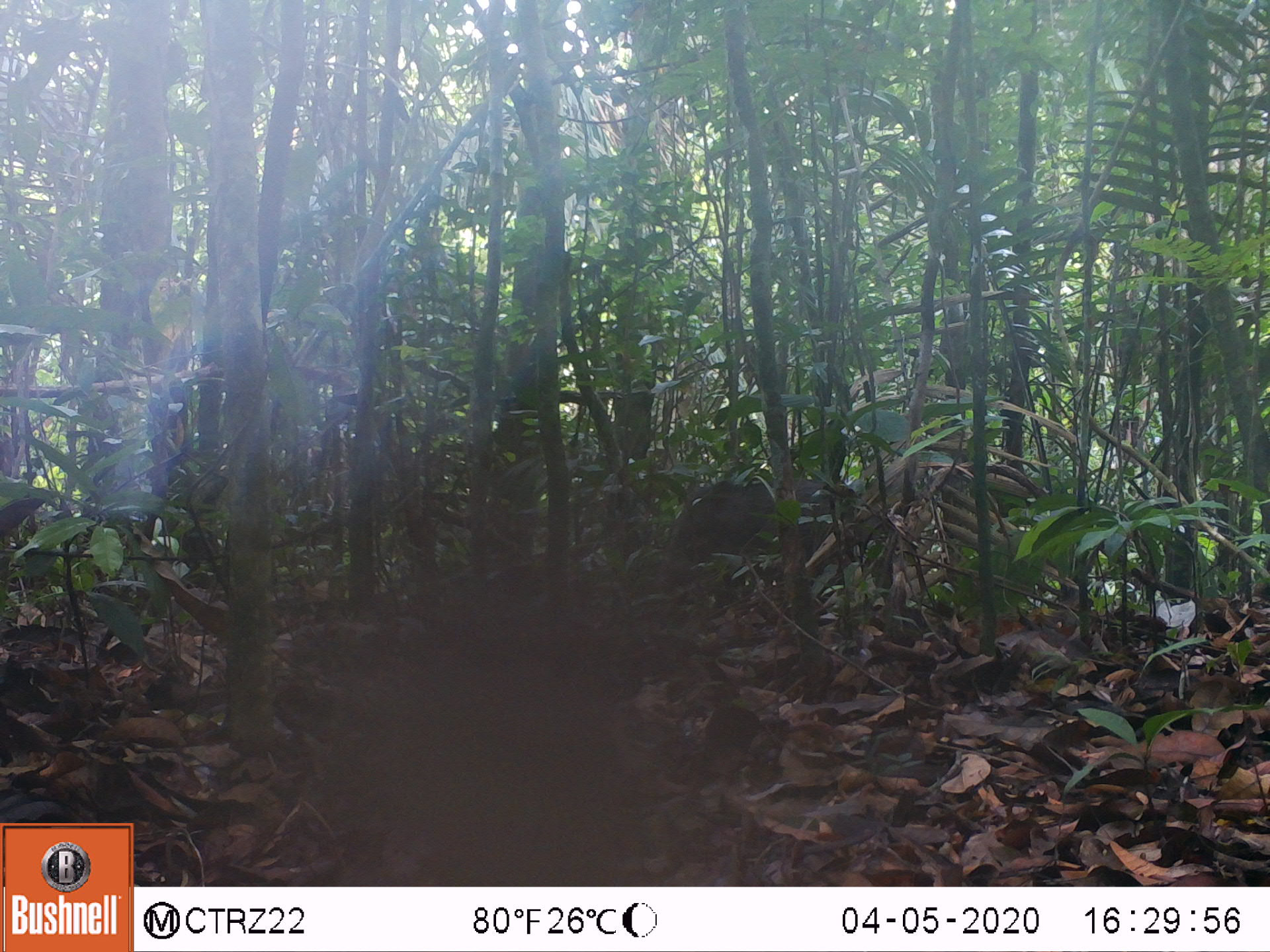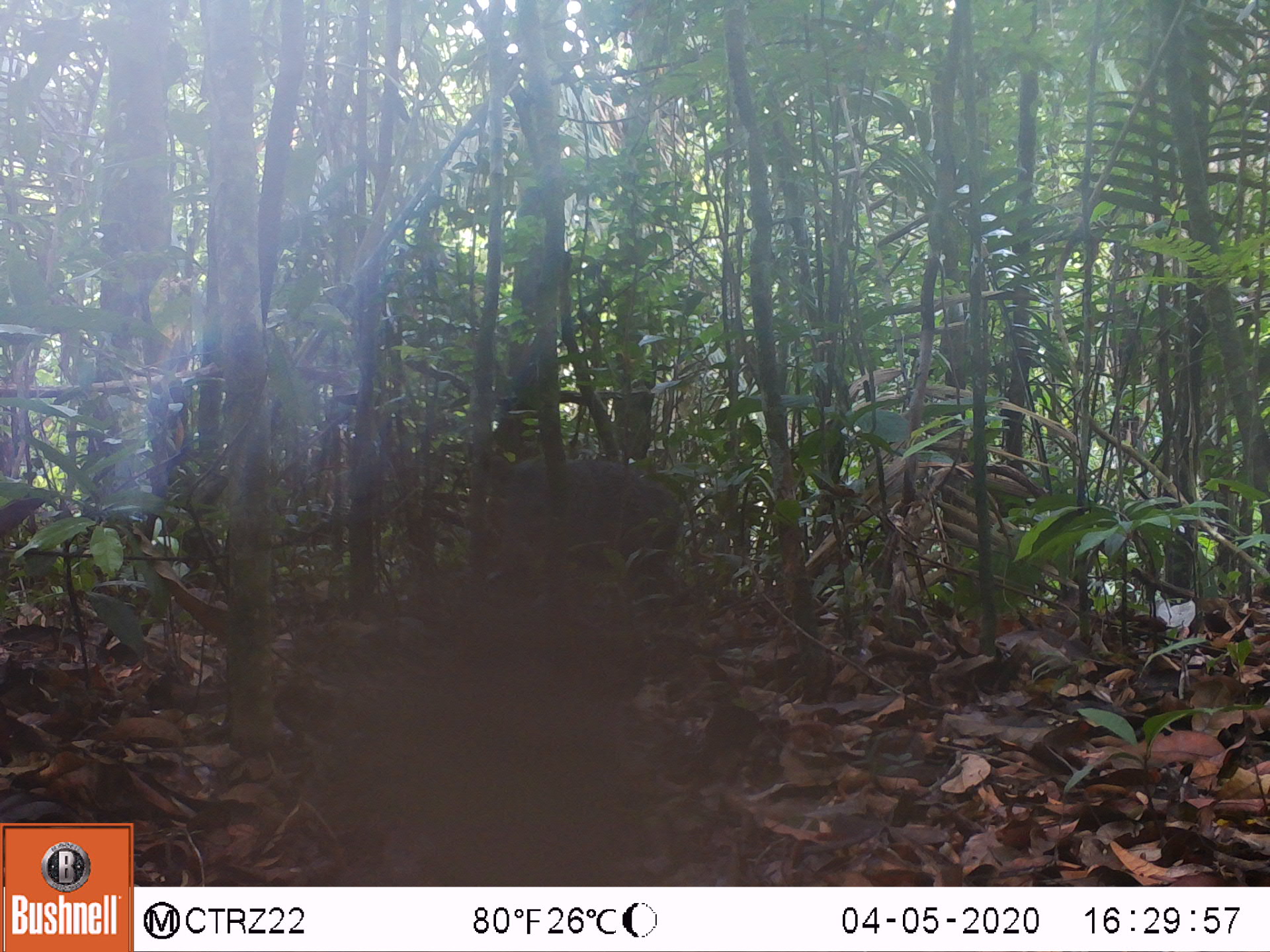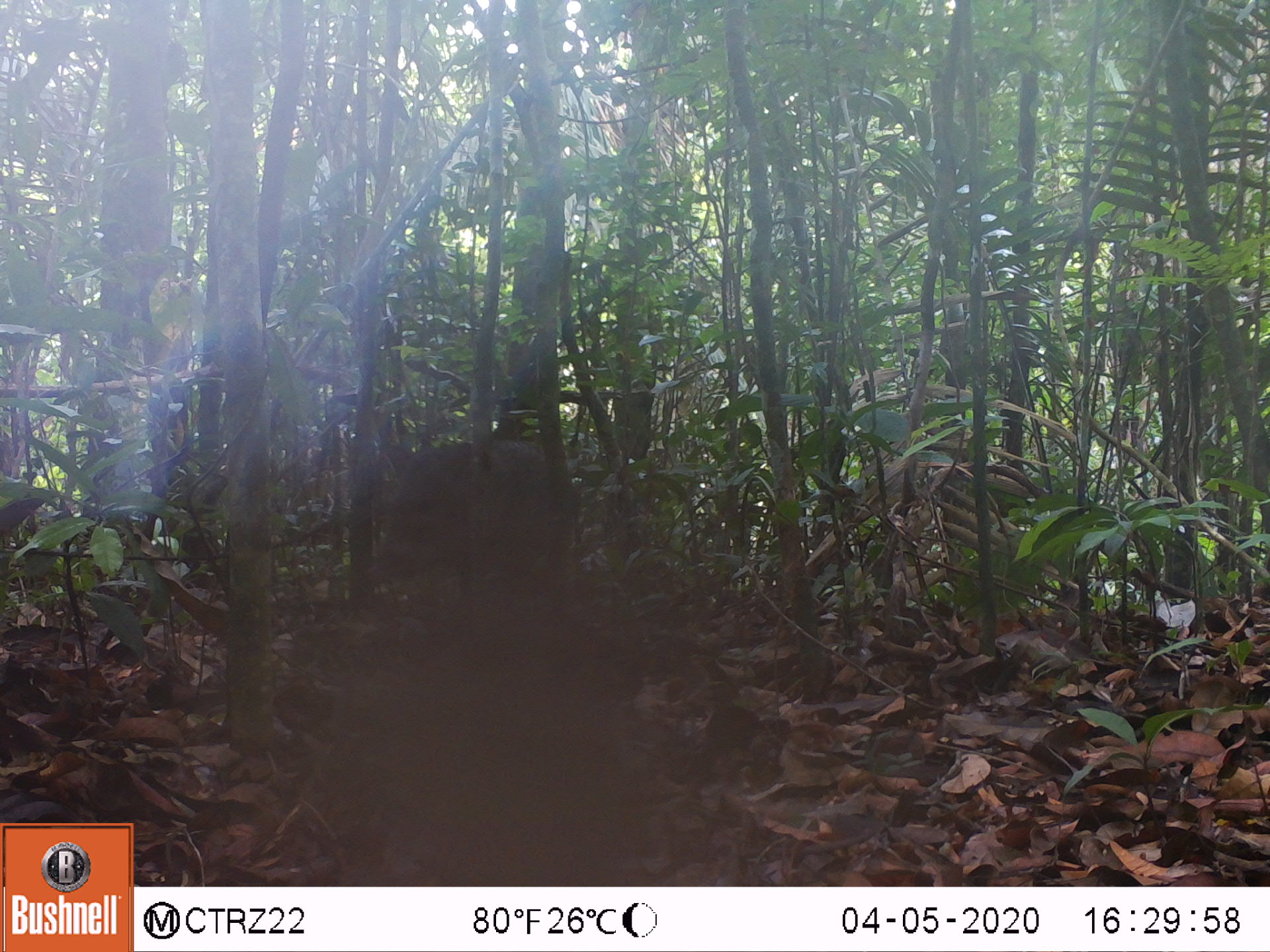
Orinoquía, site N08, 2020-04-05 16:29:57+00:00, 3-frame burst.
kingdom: Animalia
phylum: Chordata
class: Mammalia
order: Artiodactyla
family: Tayassuidae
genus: Pecari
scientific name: Pecari tajacu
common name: collared peccary